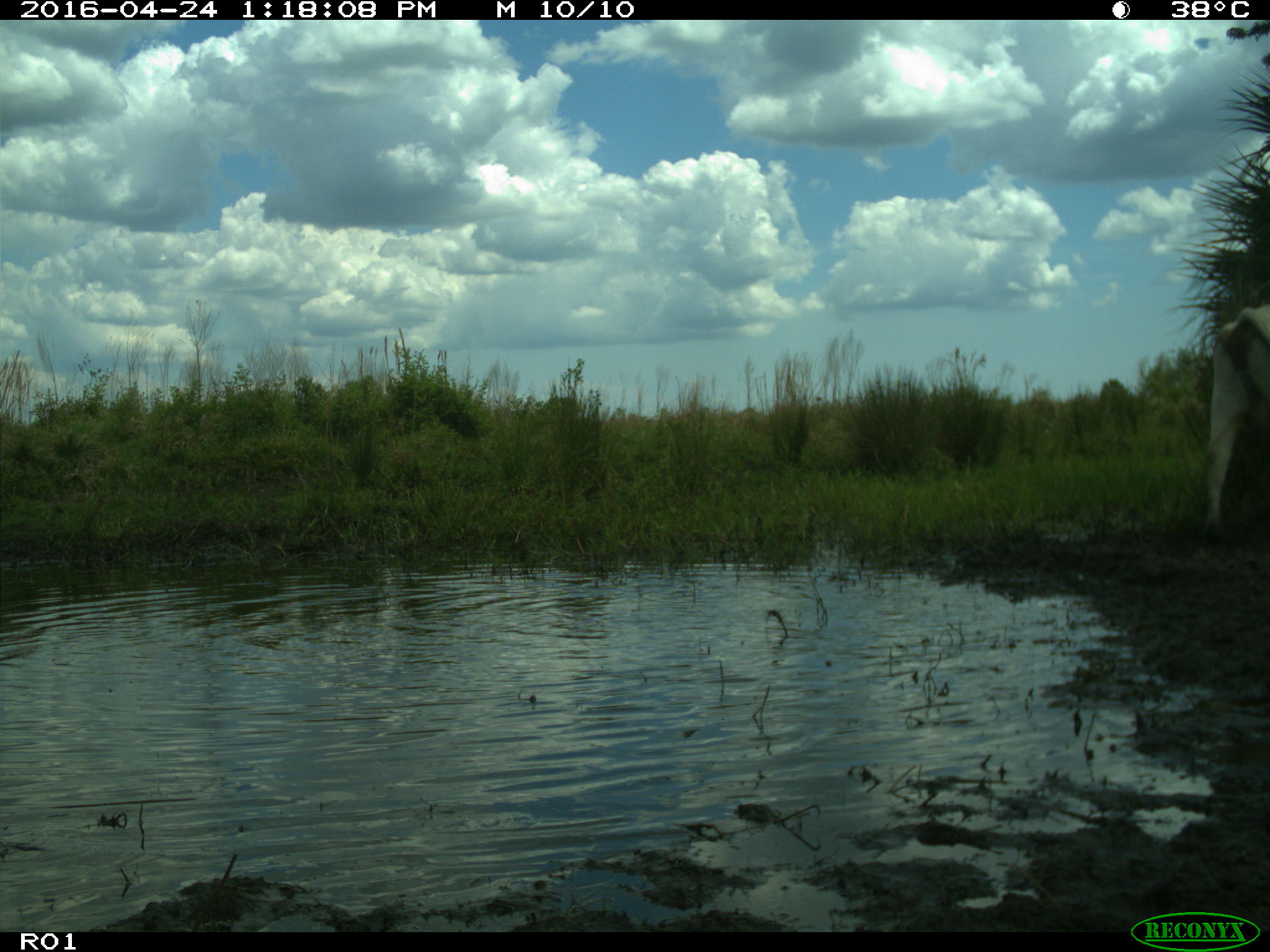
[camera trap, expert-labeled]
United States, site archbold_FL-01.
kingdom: Animalia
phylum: Chordata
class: Mammalia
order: Artiodactyla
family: Bovidae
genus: Bos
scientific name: Bos taurus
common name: domestic cow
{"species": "Bos taurus (domestic cow)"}